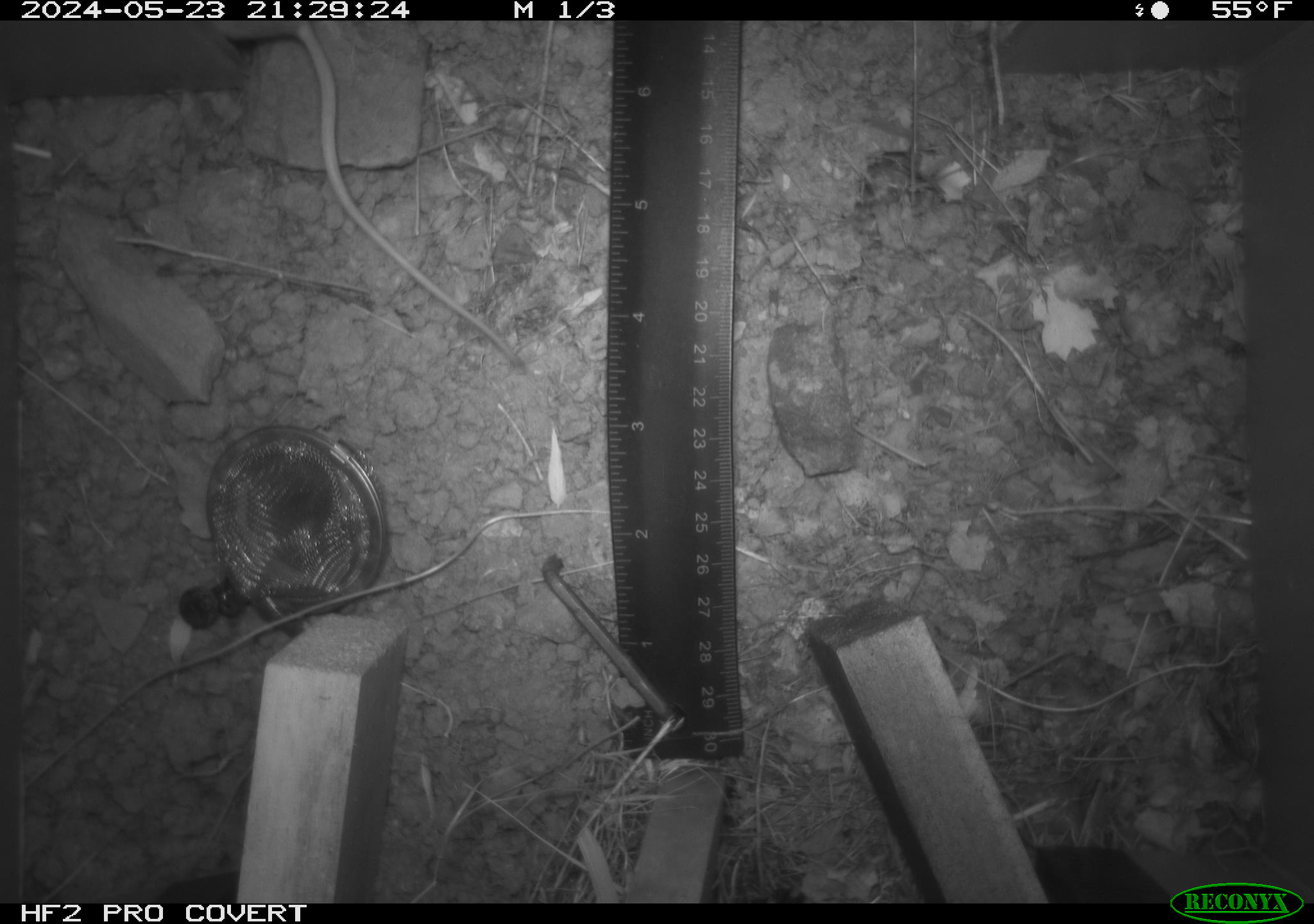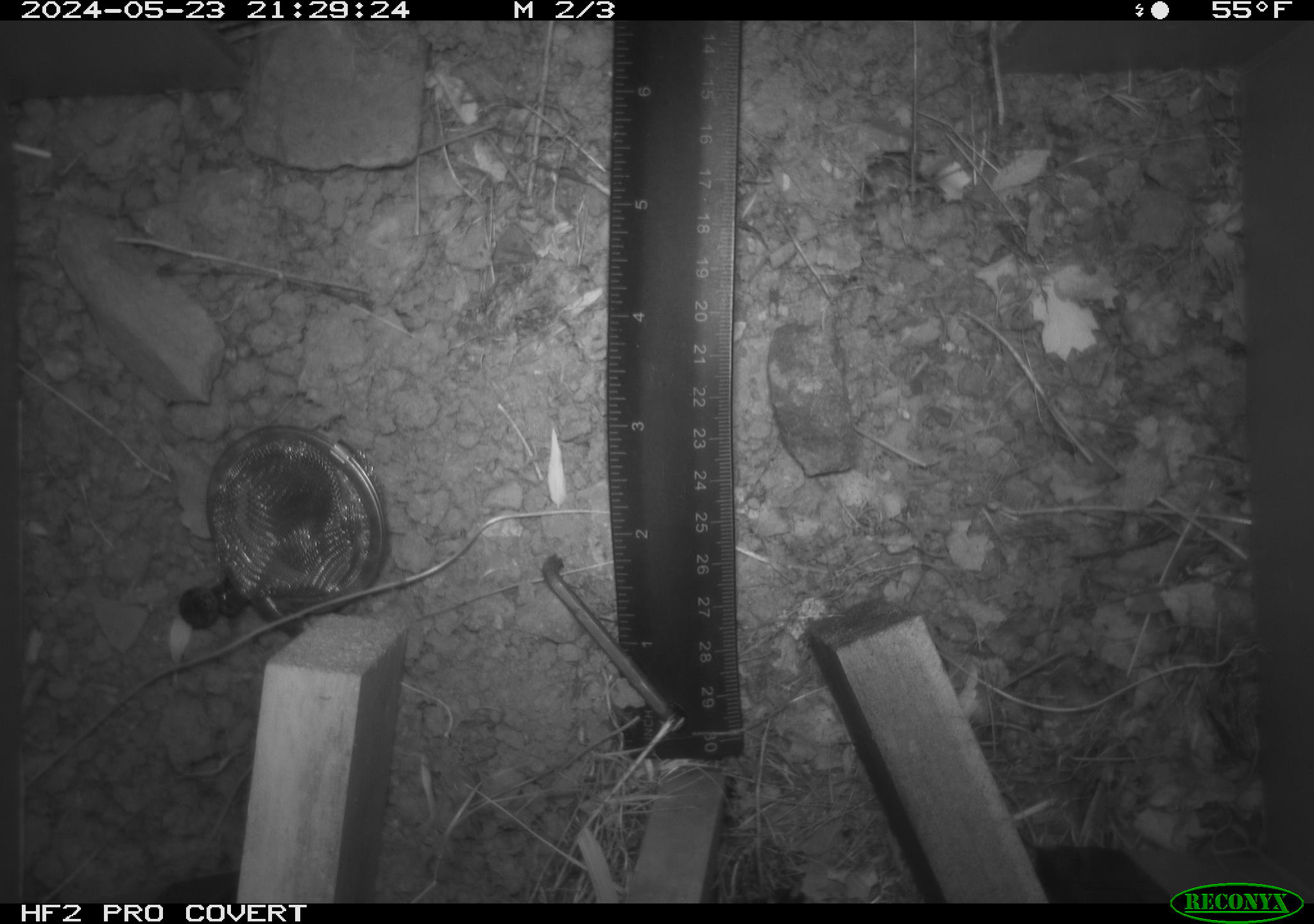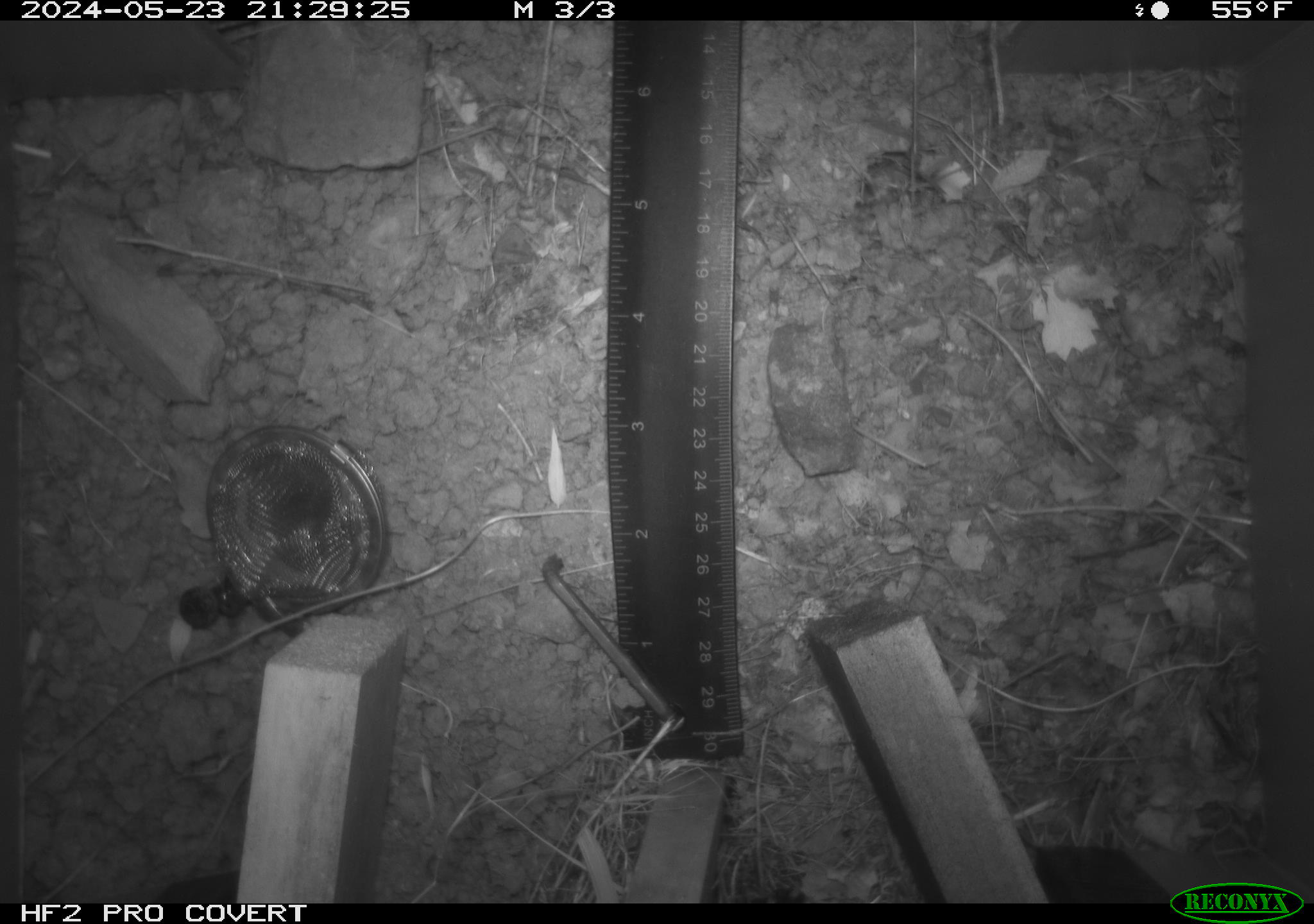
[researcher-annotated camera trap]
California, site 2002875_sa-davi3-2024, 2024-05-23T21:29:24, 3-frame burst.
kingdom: Animalia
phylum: Chordata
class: Mammalia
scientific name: Mammalia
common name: small mammal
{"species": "small mammal (Mammalia)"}